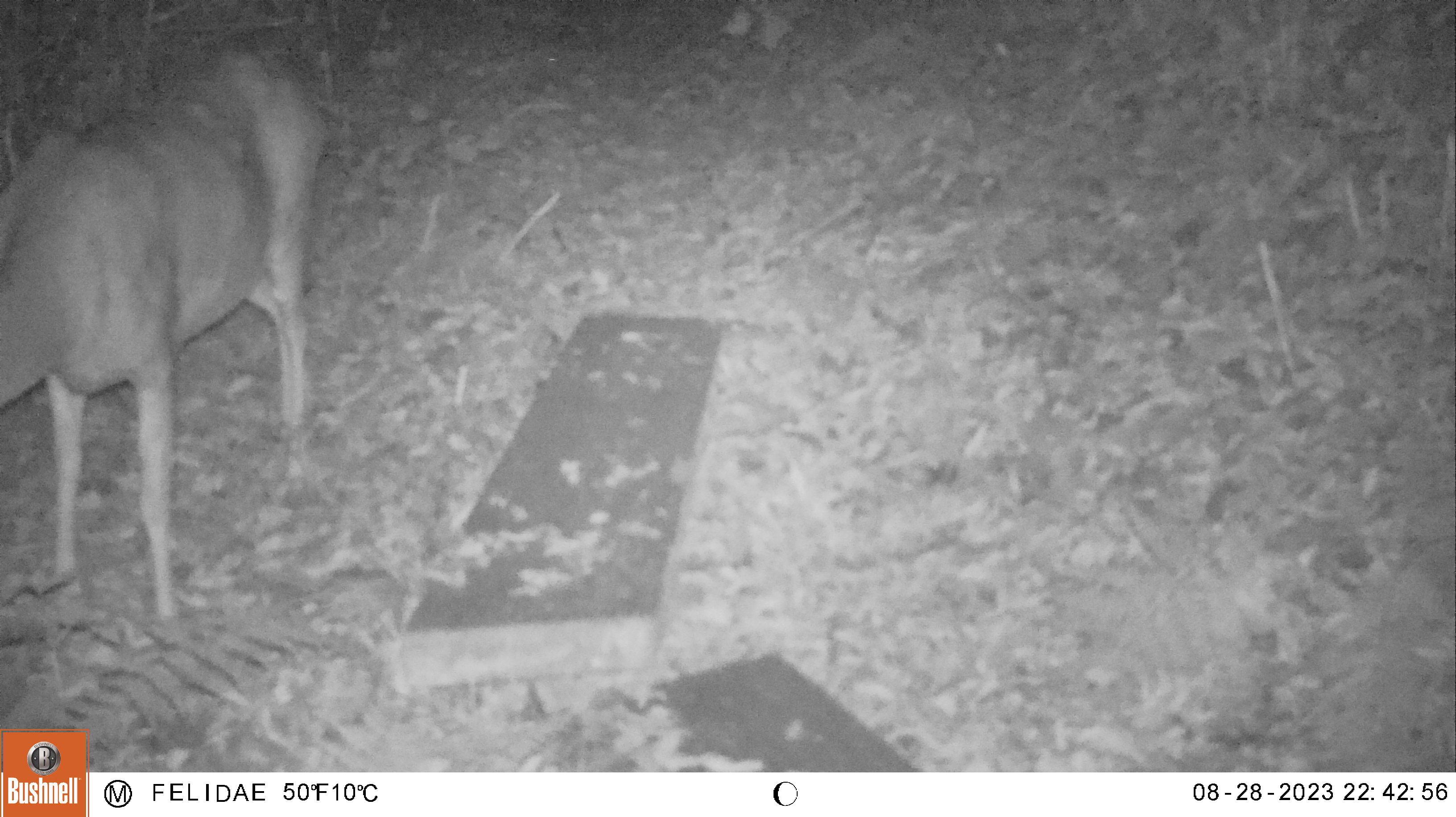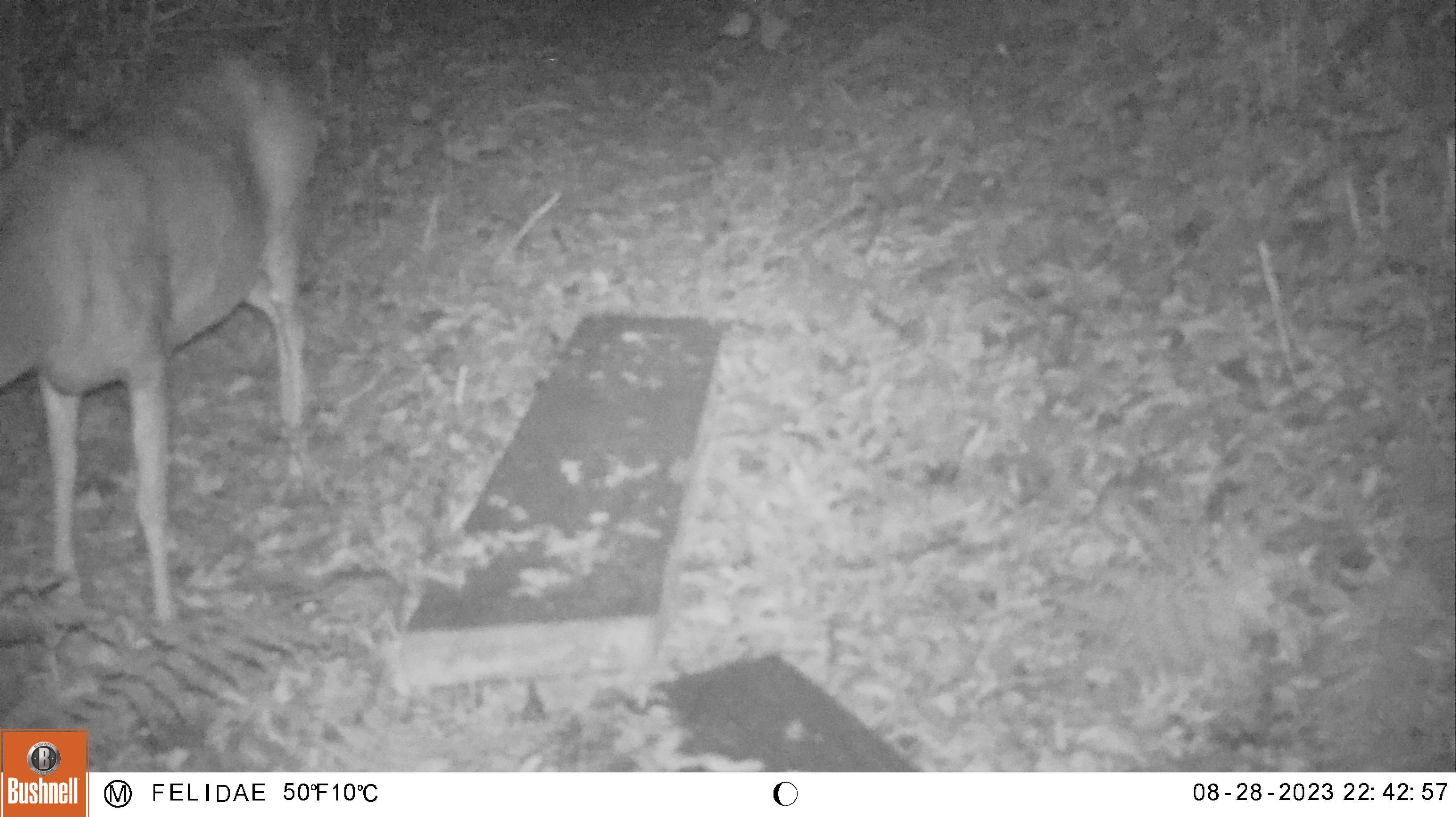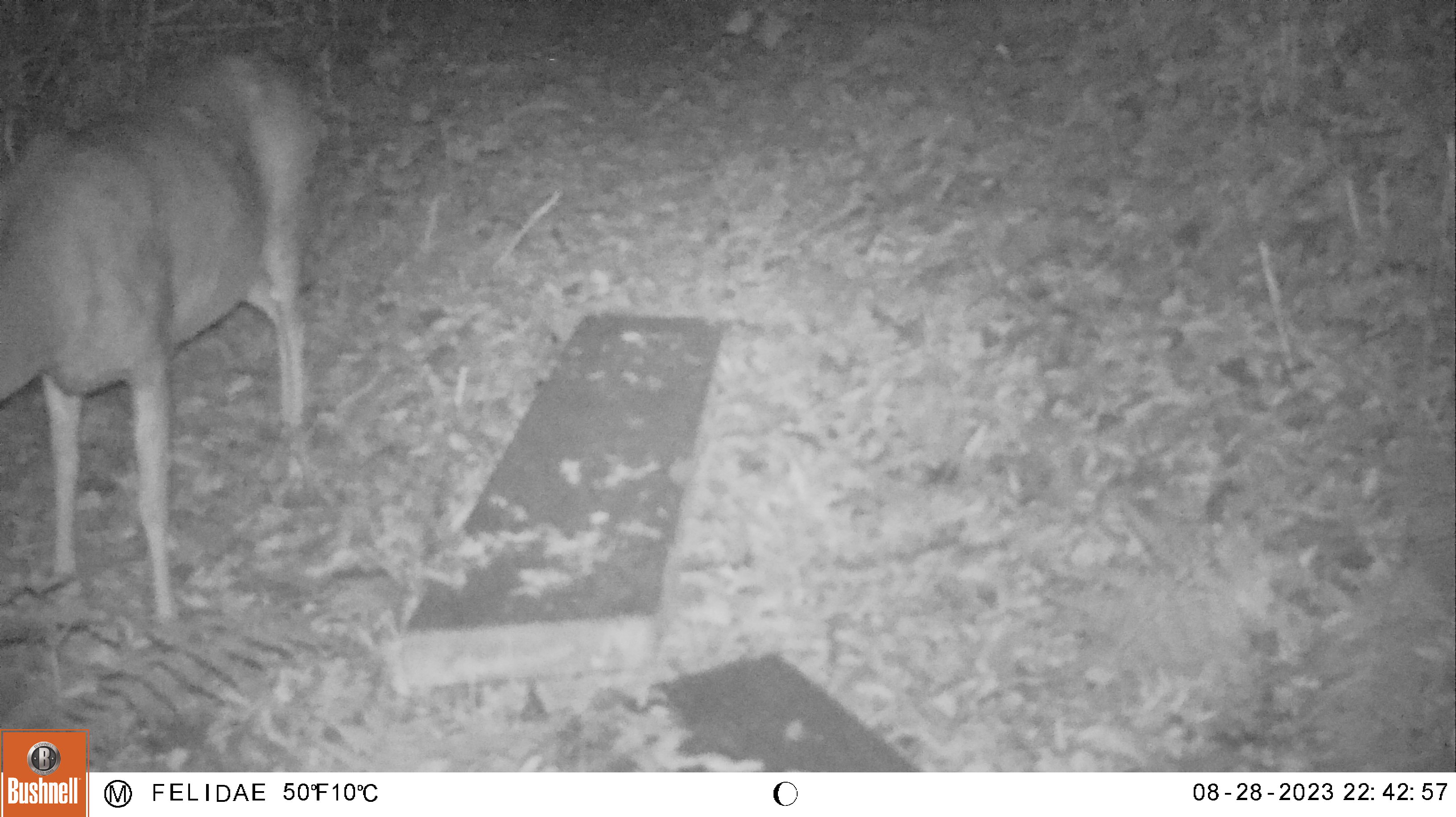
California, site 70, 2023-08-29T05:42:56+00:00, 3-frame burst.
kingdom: Animalia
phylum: Chordata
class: Mammalia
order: Artiodactyla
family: Cervidae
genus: Odocoileus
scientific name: Odocoileus hemionus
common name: mule deer